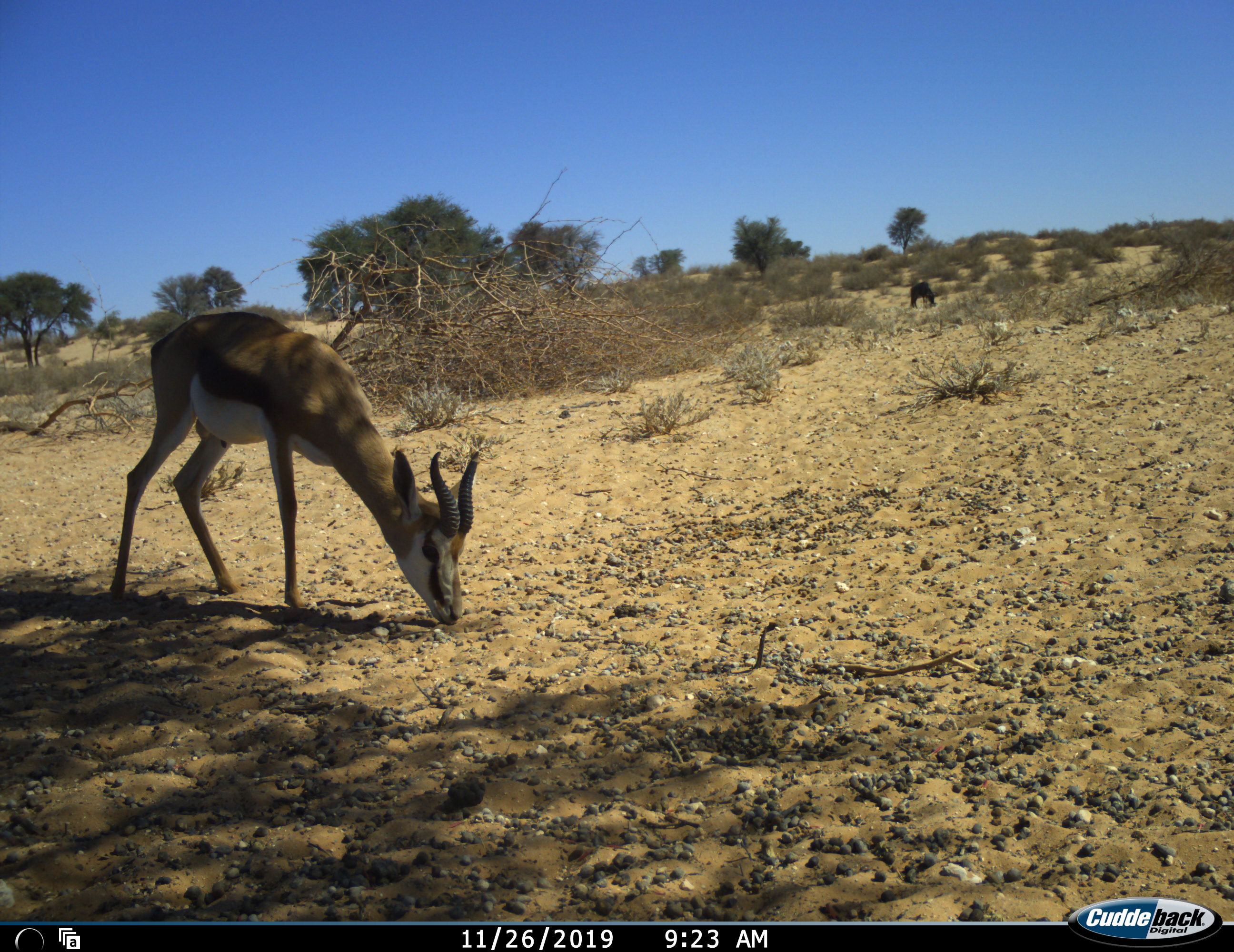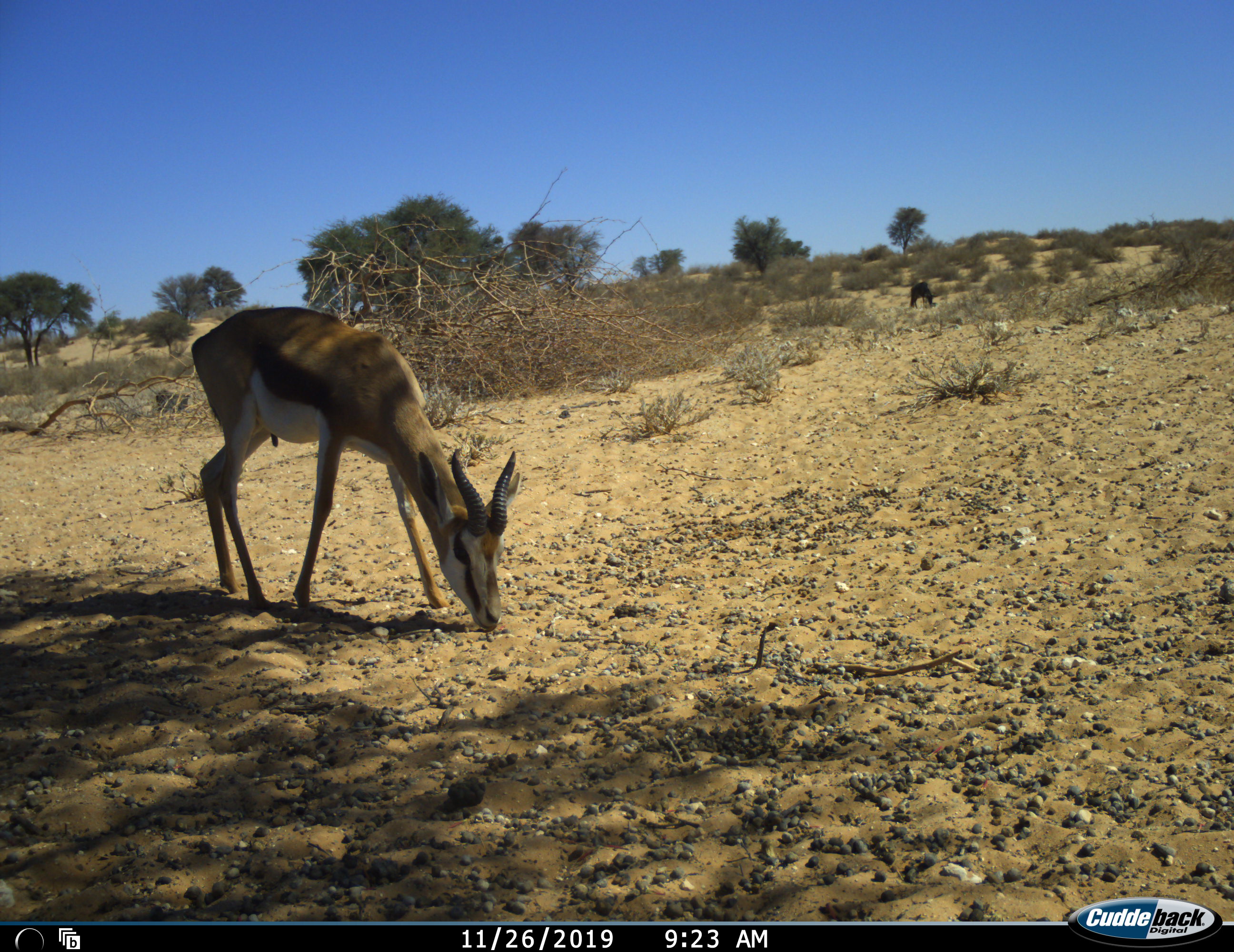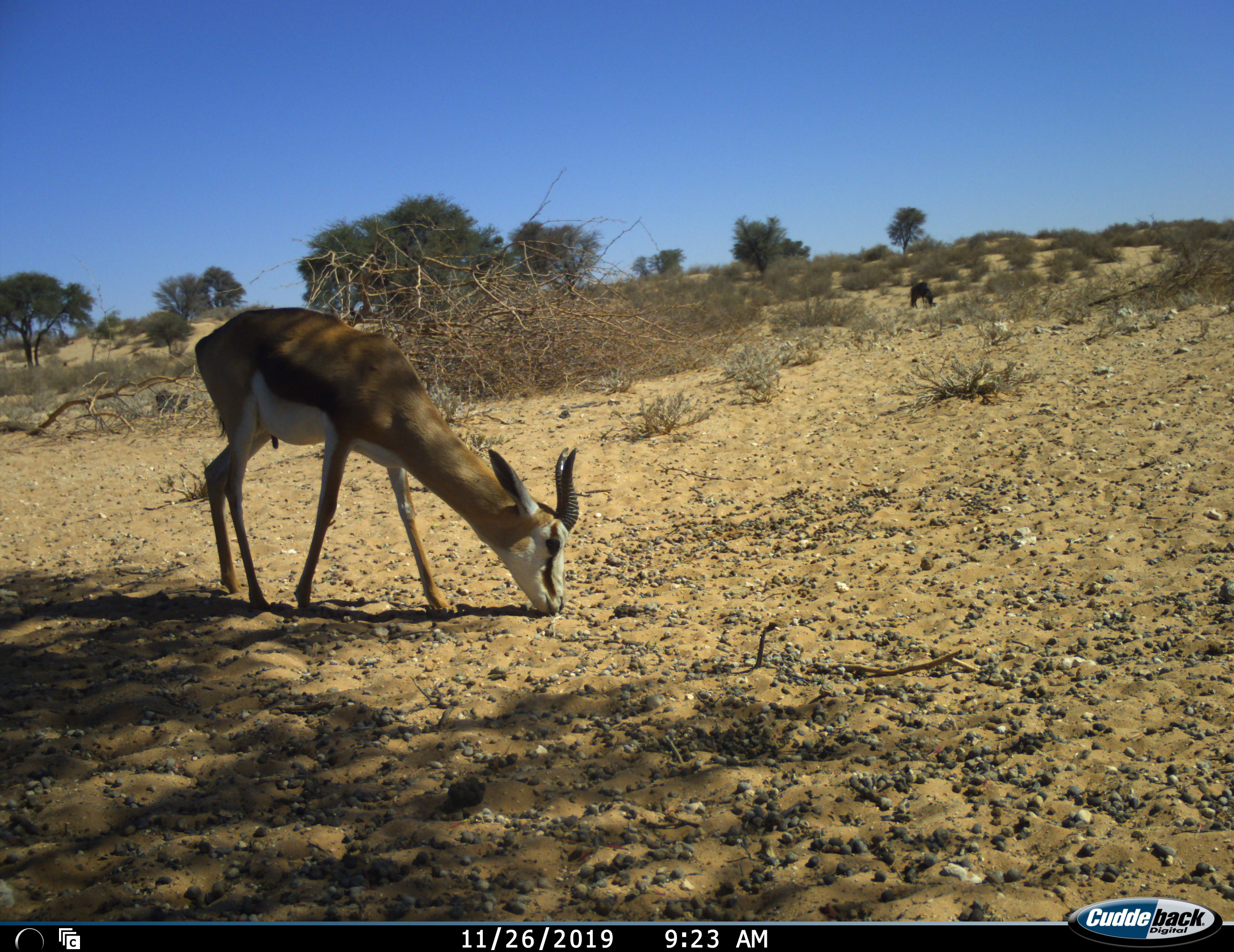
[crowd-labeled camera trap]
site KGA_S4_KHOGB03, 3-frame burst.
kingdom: Animalia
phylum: Chordata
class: Mammalia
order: Artiodactyla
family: Bovidae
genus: Antidorcas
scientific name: Antidorcas marsupialis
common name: springbok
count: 1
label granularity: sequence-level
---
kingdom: Animalia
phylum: Chordata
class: Mammalia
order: Artiodactyla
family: Bovidae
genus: Connochaetes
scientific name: Connochaetes taurinus taurinus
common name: blue wildebeest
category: wildebeestblue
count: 1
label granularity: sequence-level